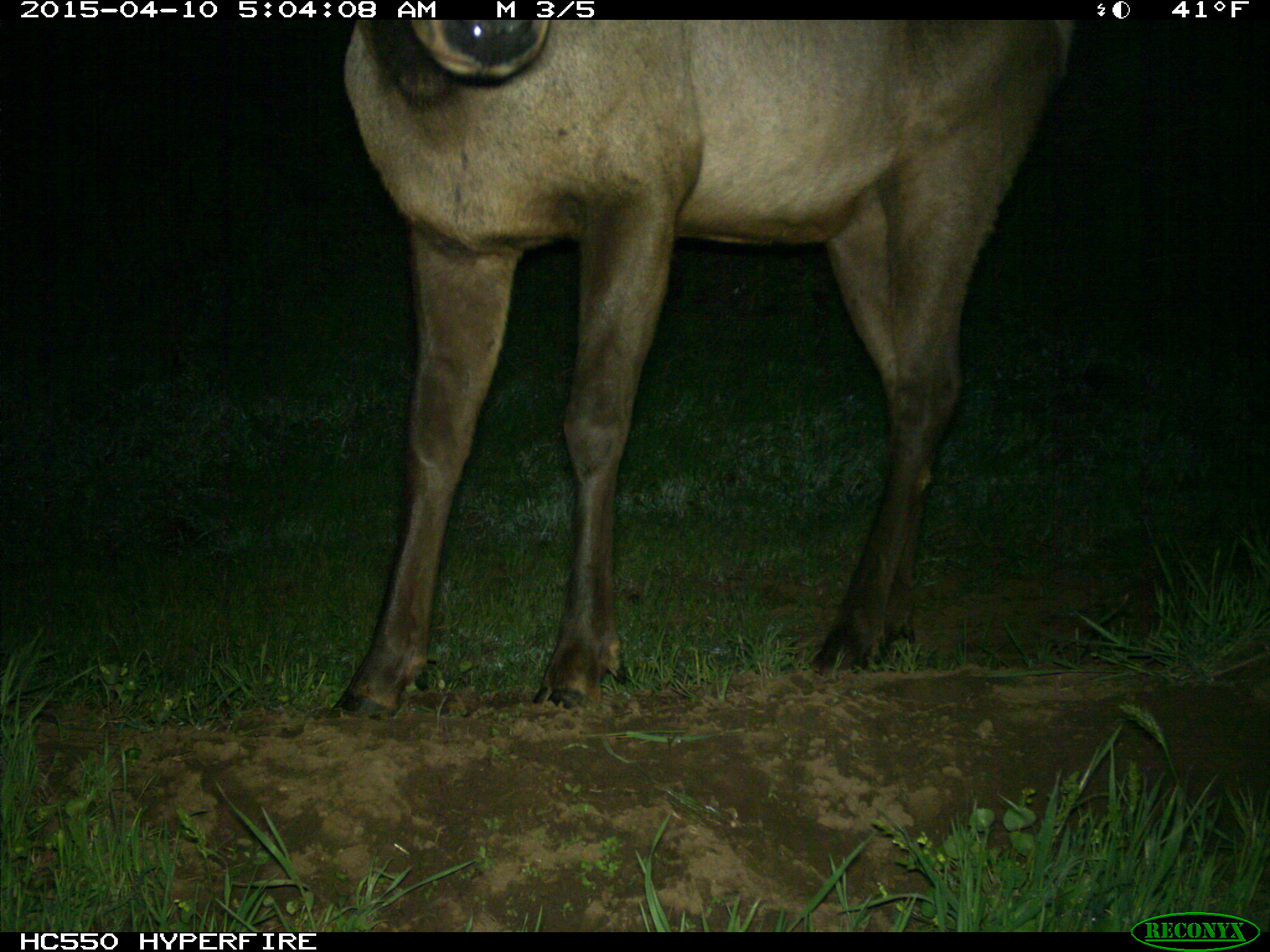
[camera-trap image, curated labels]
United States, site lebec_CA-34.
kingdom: Animalia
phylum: Chordata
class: Mammalia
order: Artiodactyla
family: Cervidae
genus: Cervus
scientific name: Cervus canadensis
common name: elk